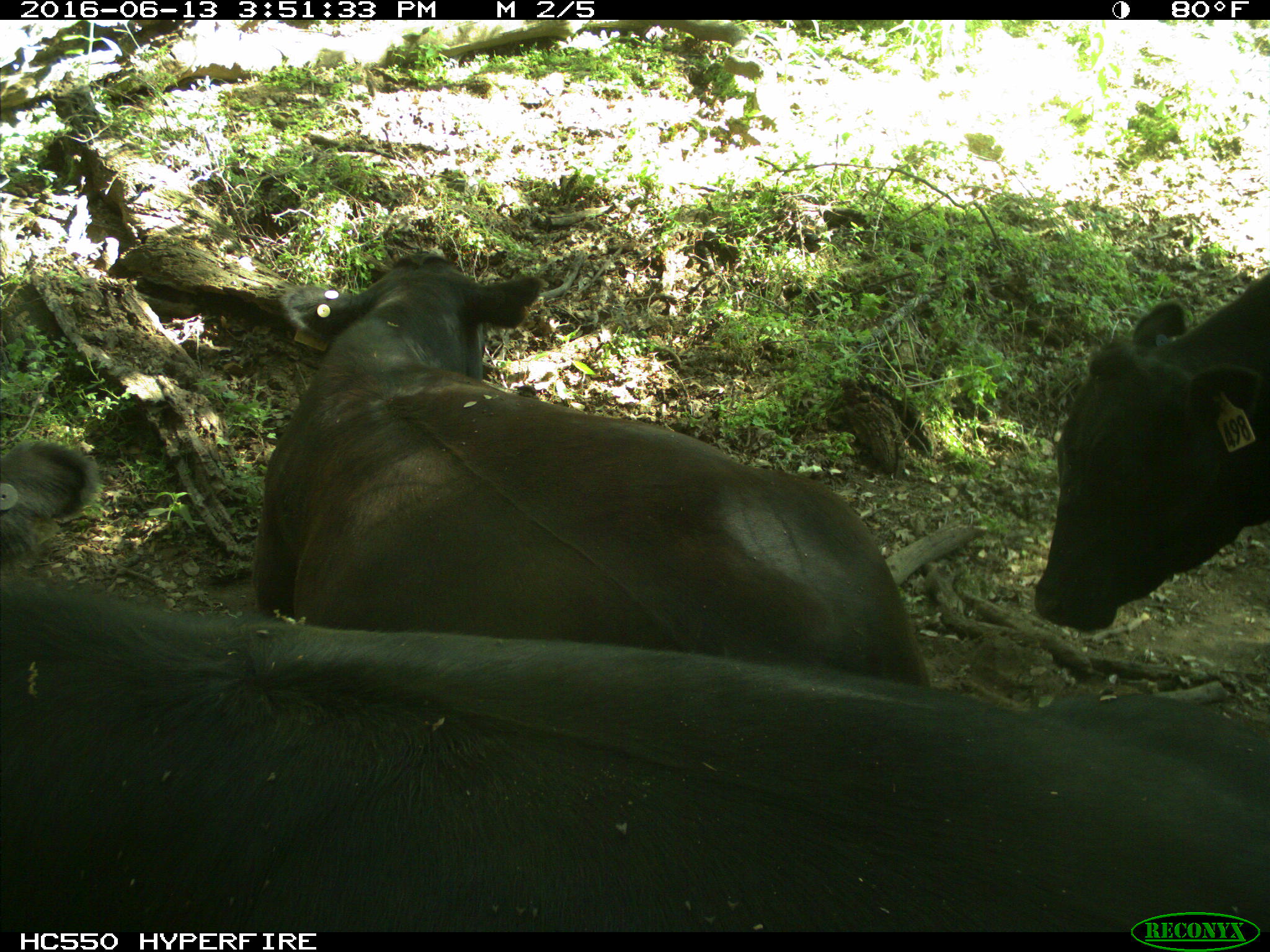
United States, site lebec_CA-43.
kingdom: Animalia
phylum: Chordata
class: Mammalia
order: Artiodactyla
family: Bovidae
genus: Bos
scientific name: Bos taurus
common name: domestic cow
Bos taurus (domestic cow).